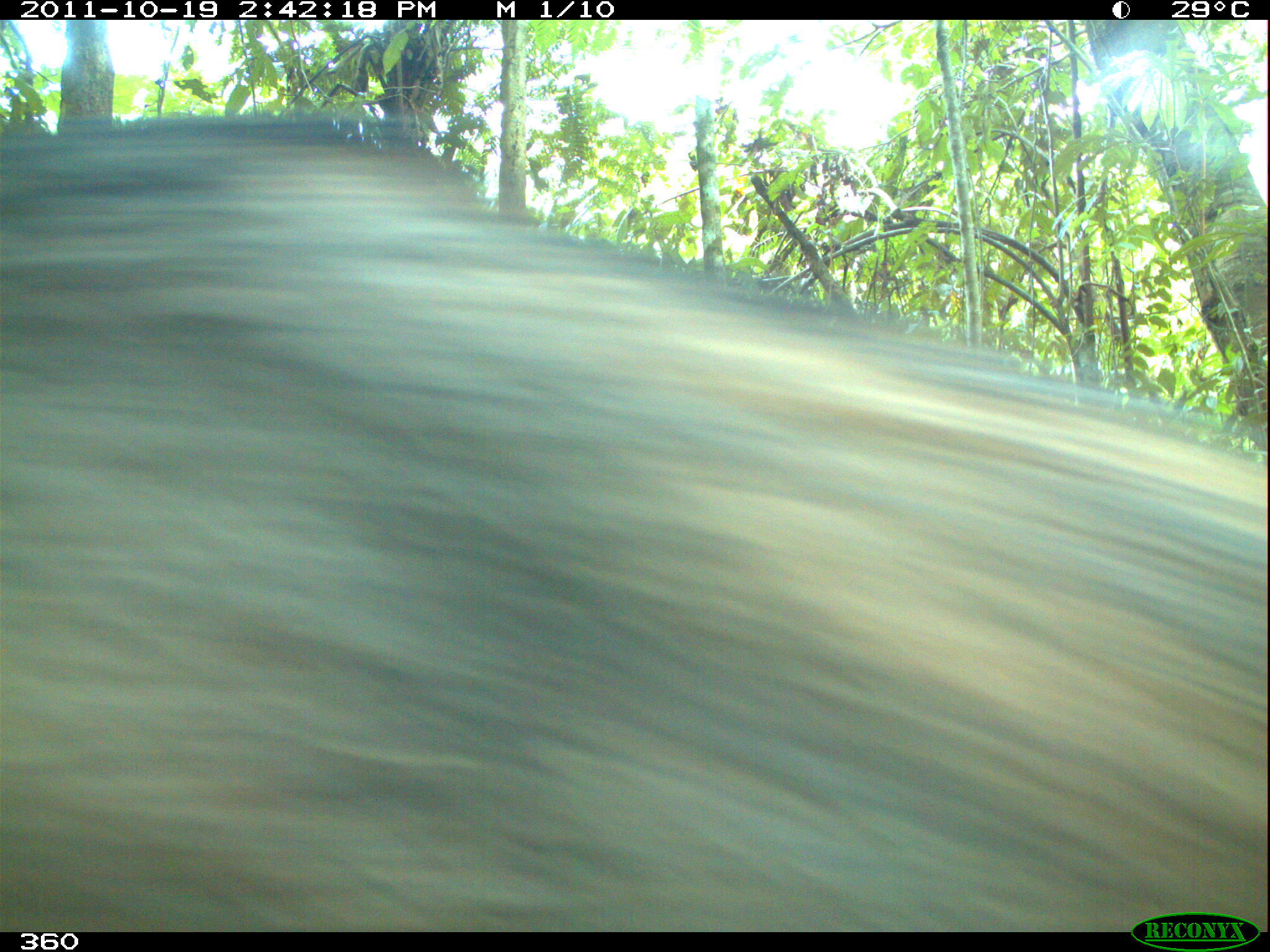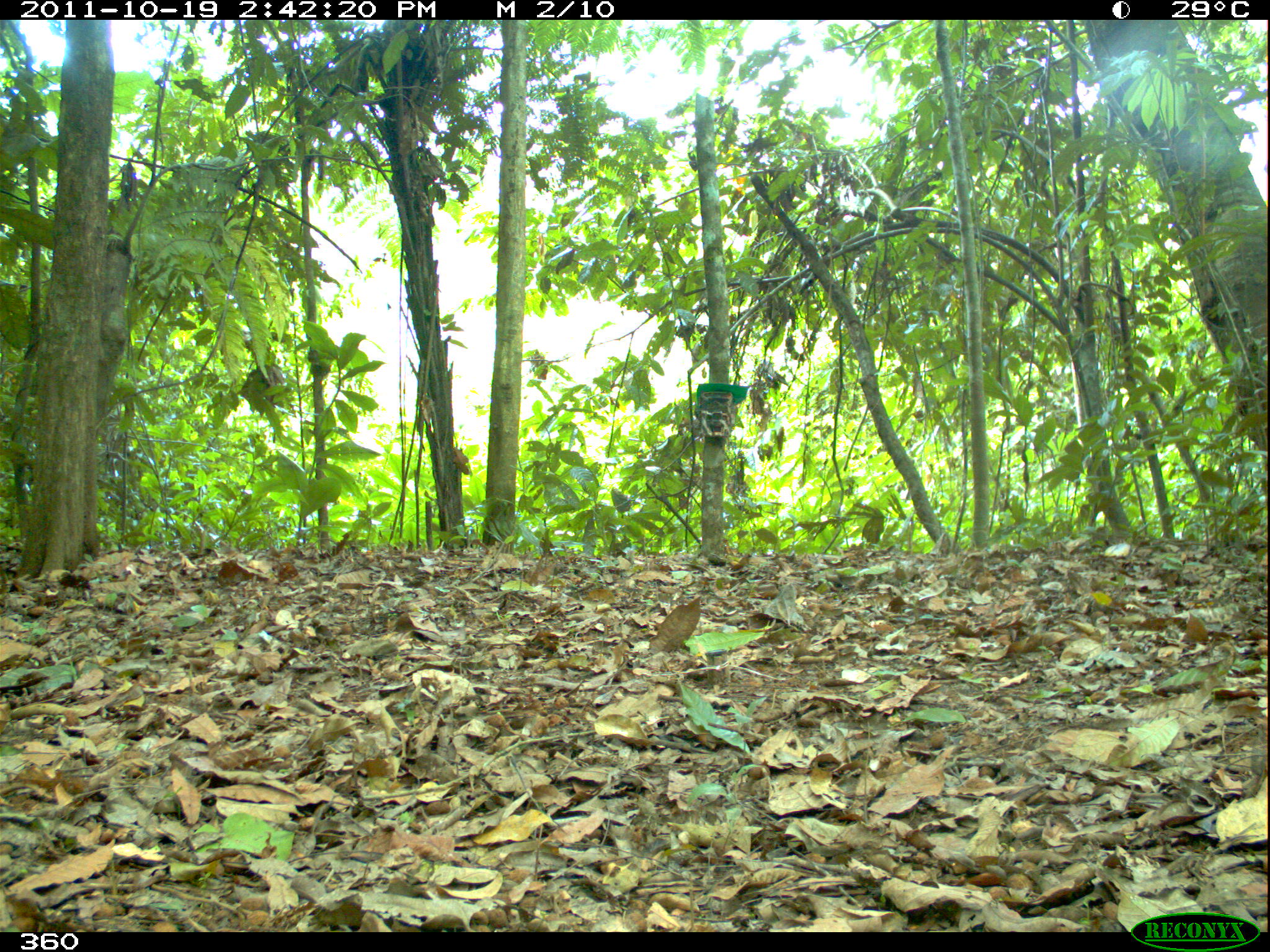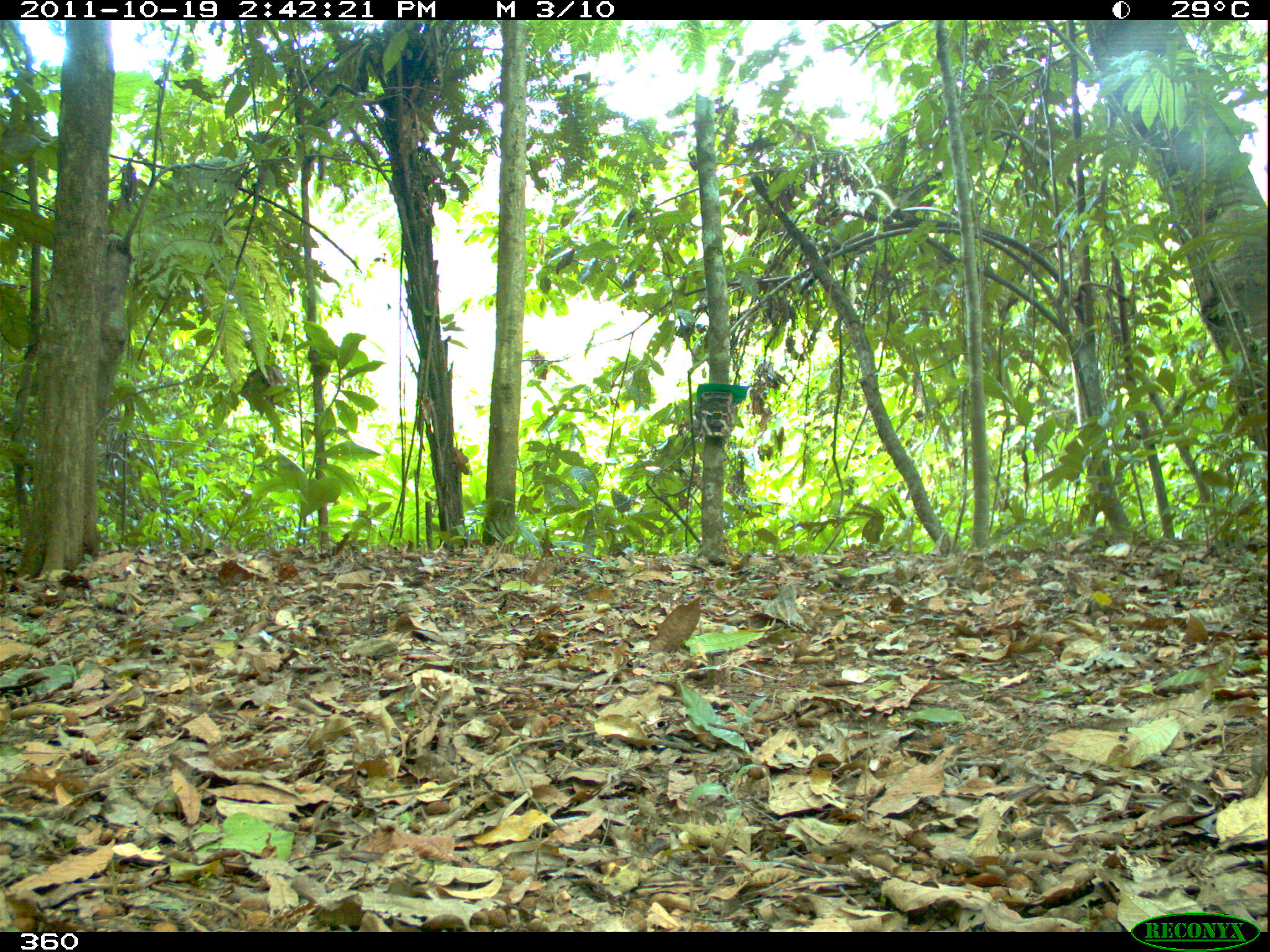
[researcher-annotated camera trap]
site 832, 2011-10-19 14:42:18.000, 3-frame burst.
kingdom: Animalia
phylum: Chordata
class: Mammalia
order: Artiodactyla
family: Tayassuidae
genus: Tayassu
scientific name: Tayassu pecari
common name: white-lipped peccary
Tayassu pecari (white-lipped peccary).